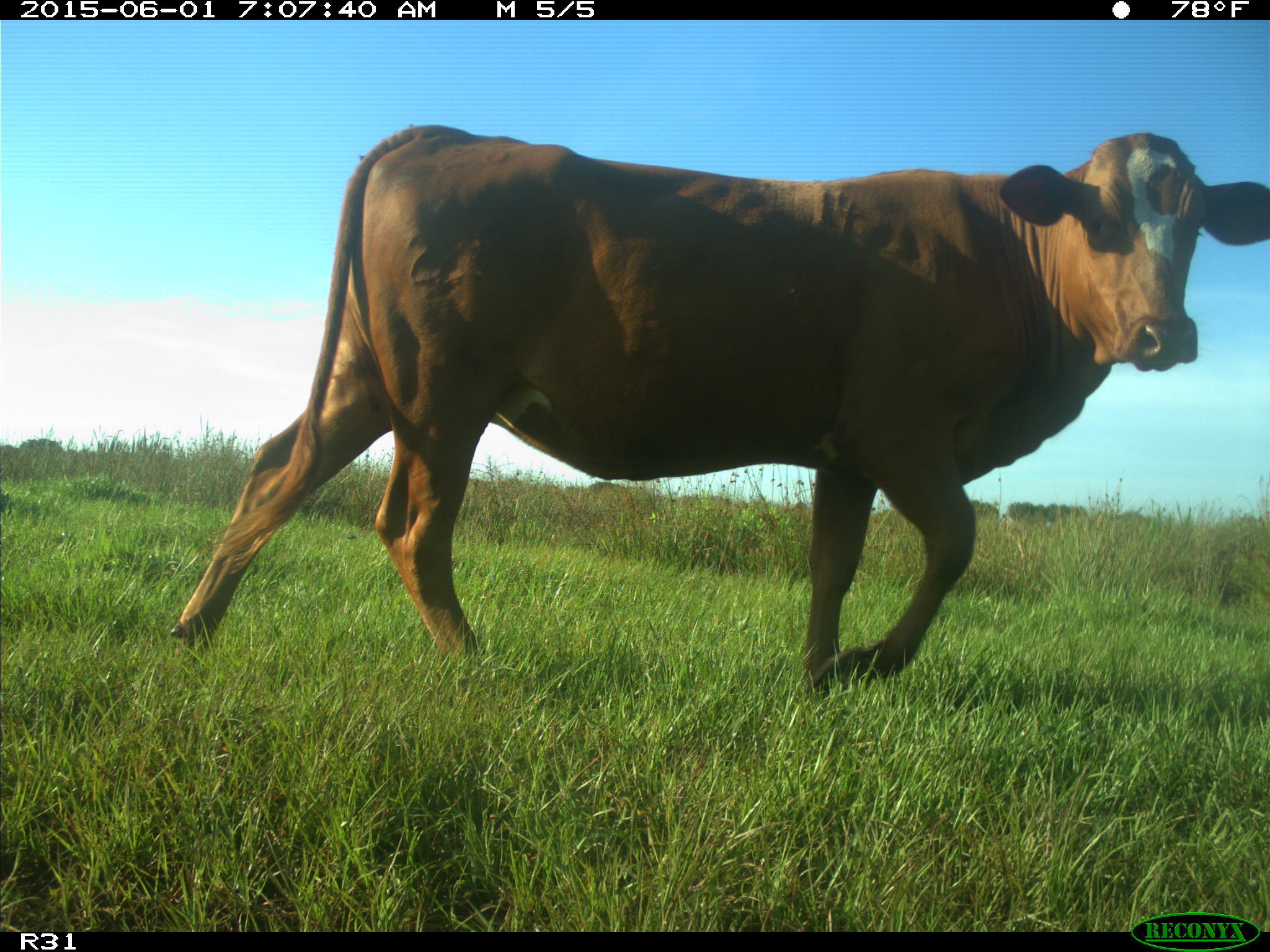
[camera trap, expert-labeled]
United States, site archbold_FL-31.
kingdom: Animalia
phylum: Chordata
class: Mammalia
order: Artiodactyla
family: Bovidae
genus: Bos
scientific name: Bos taurus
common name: domestic cow